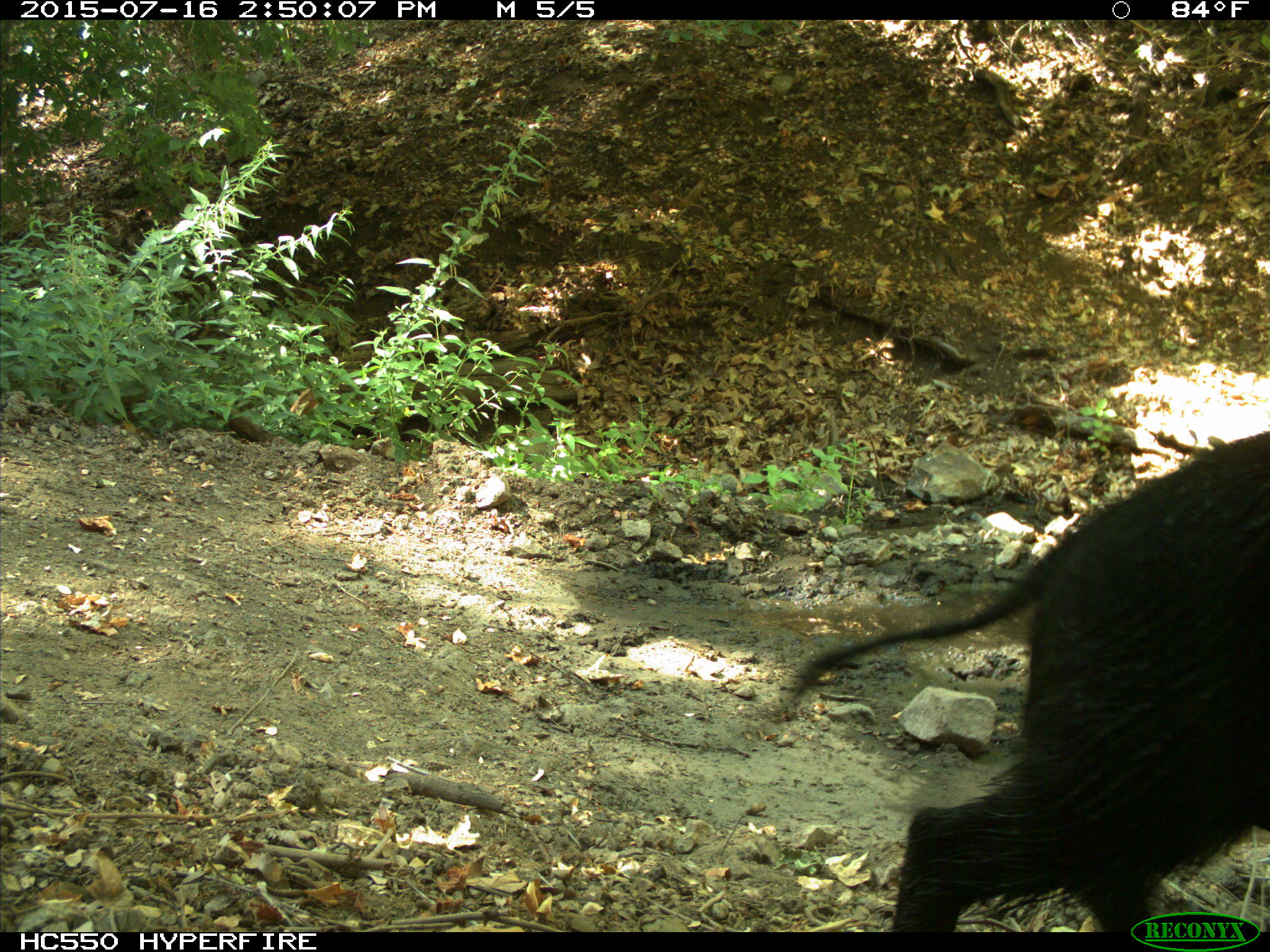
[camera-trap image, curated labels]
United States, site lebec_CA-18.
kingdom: Animalia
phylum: Chordata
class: Mammalia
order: Artiodactyla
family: Suidae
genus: Sus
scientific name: Sus scrofa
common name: wild boar